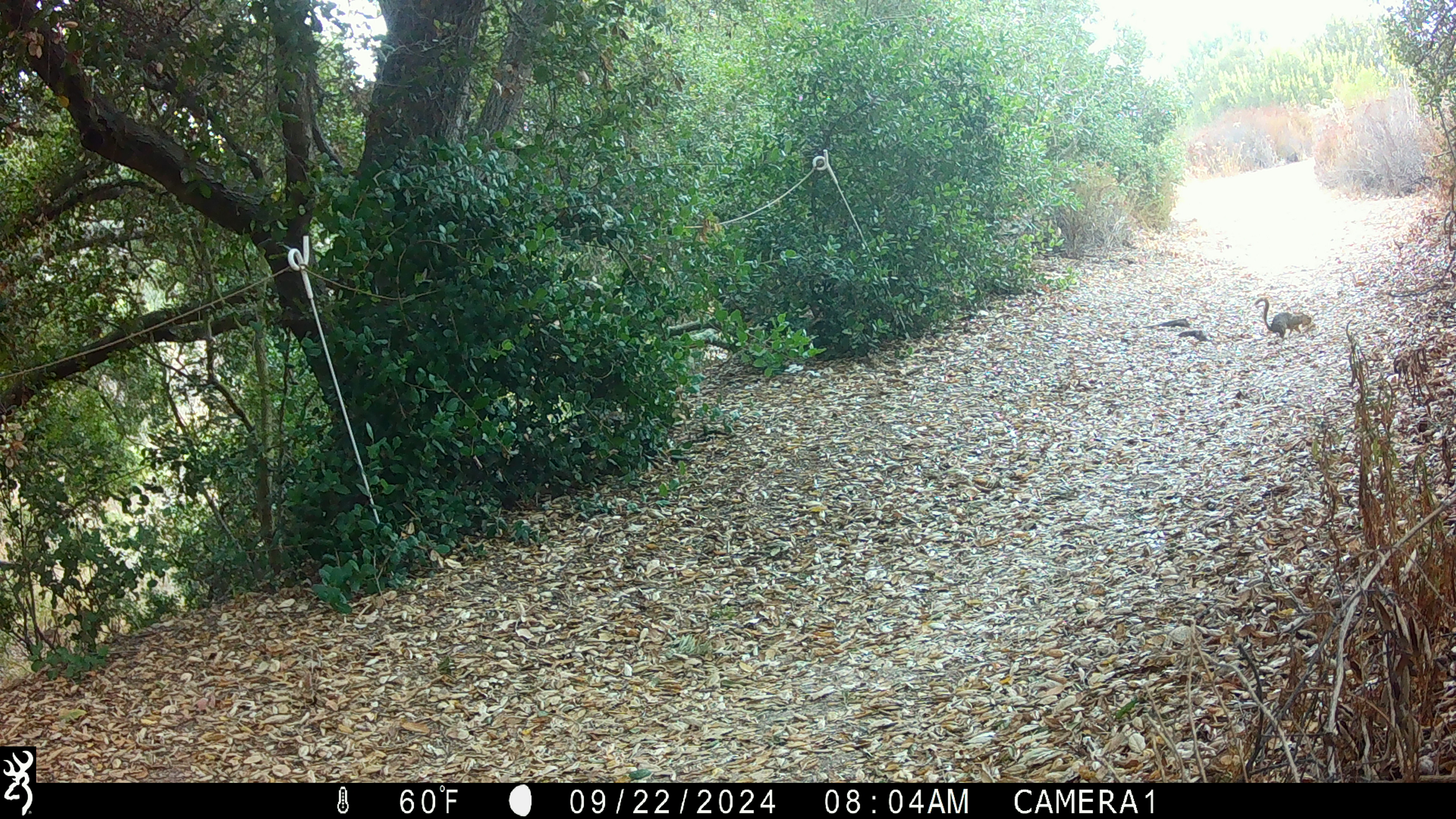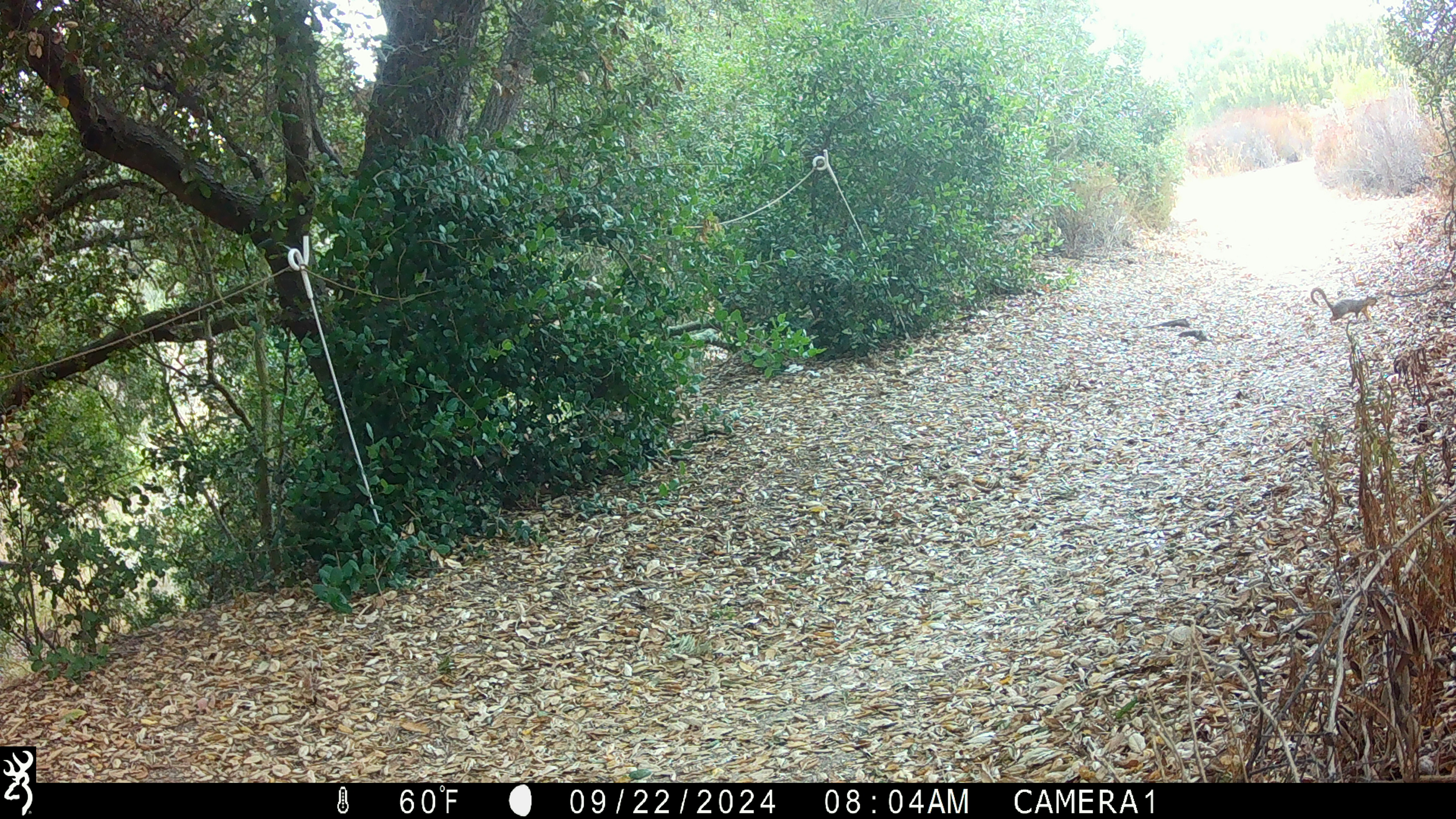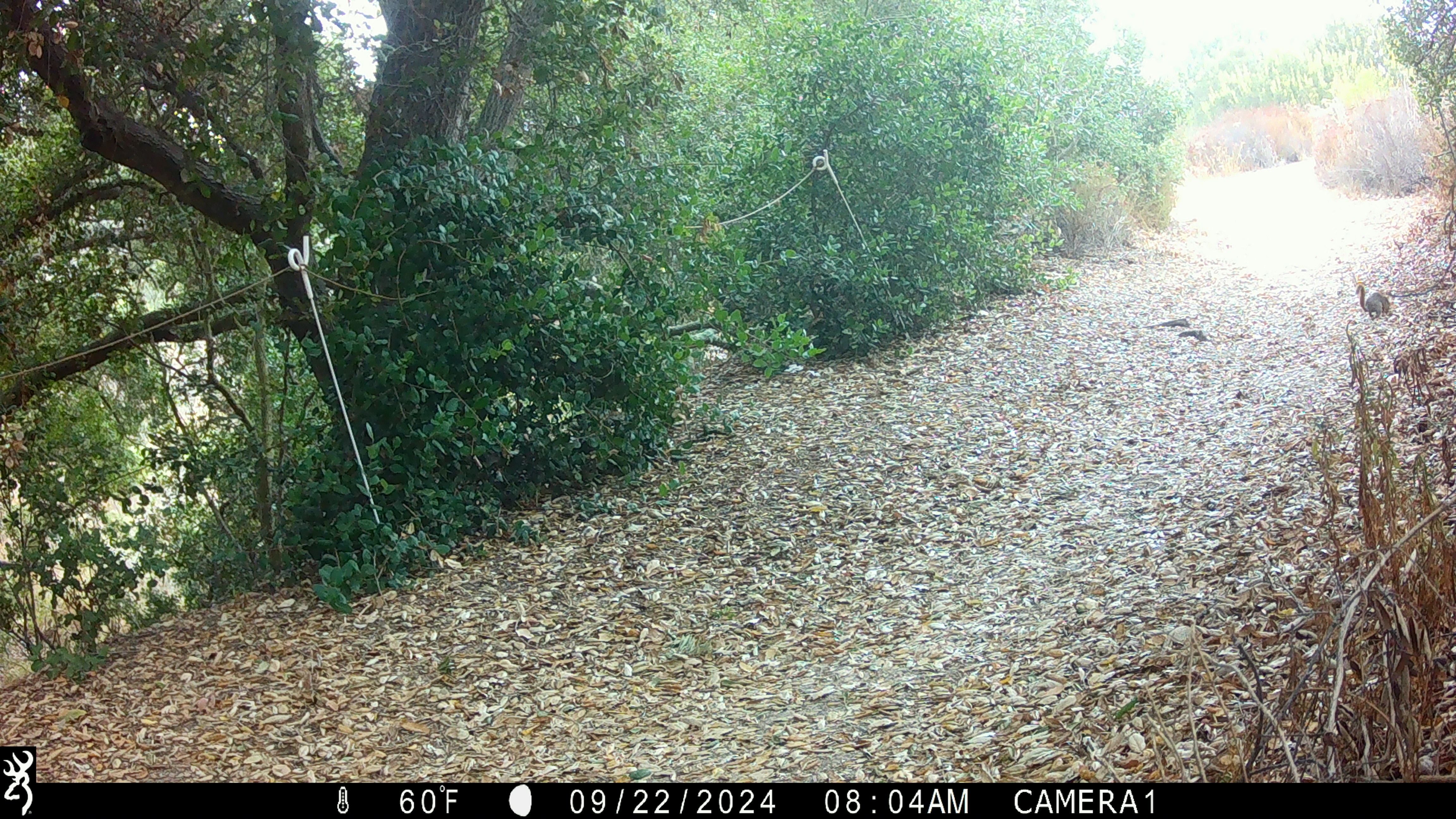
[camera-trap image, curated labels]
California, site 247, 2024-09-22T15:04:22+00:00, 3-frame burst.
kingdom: Animalia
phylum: Chordata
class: Mammalia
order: Rodentia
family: Sciuridae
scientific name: Sciuridae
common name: squirrel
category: unknown squirrel